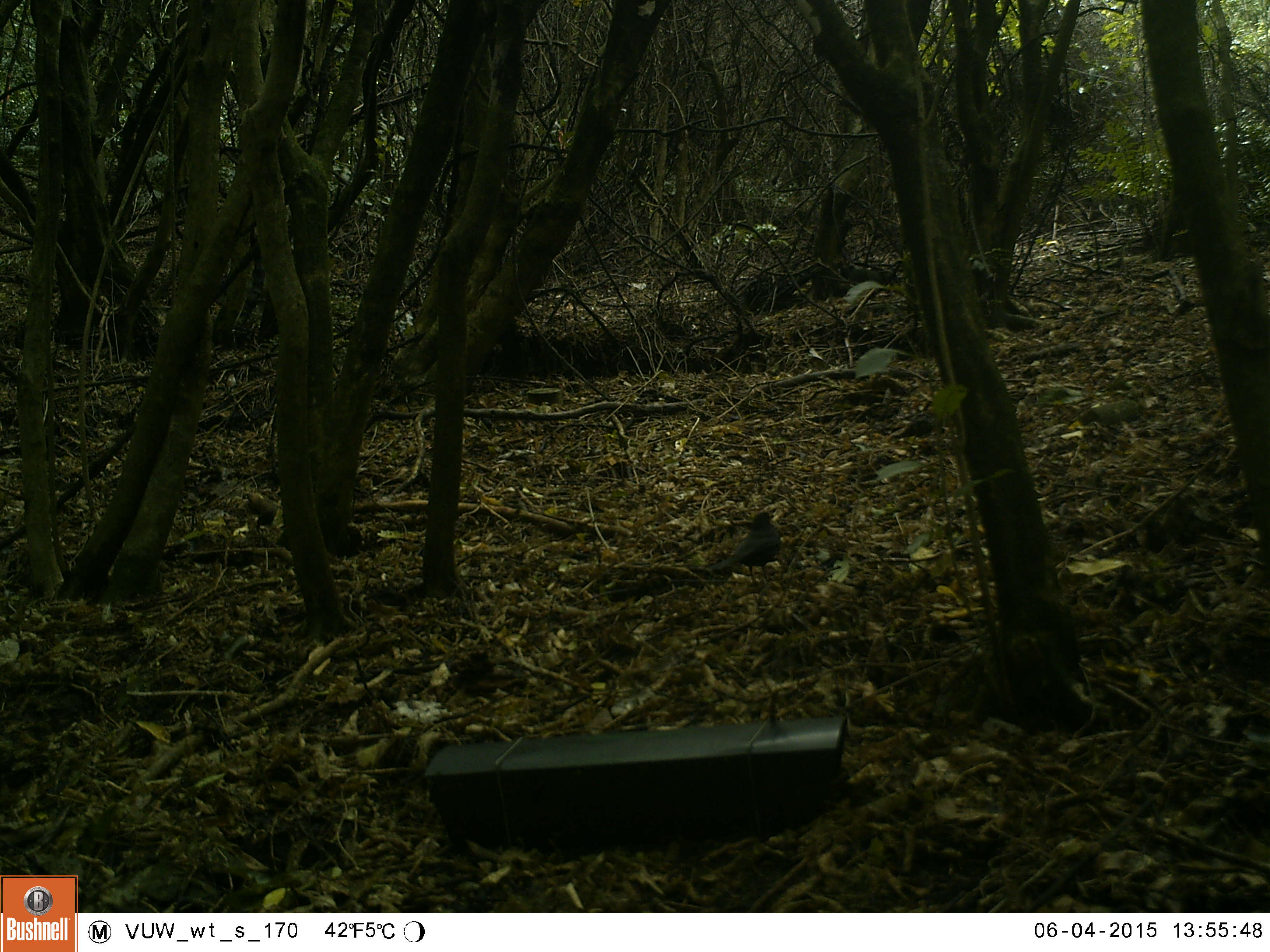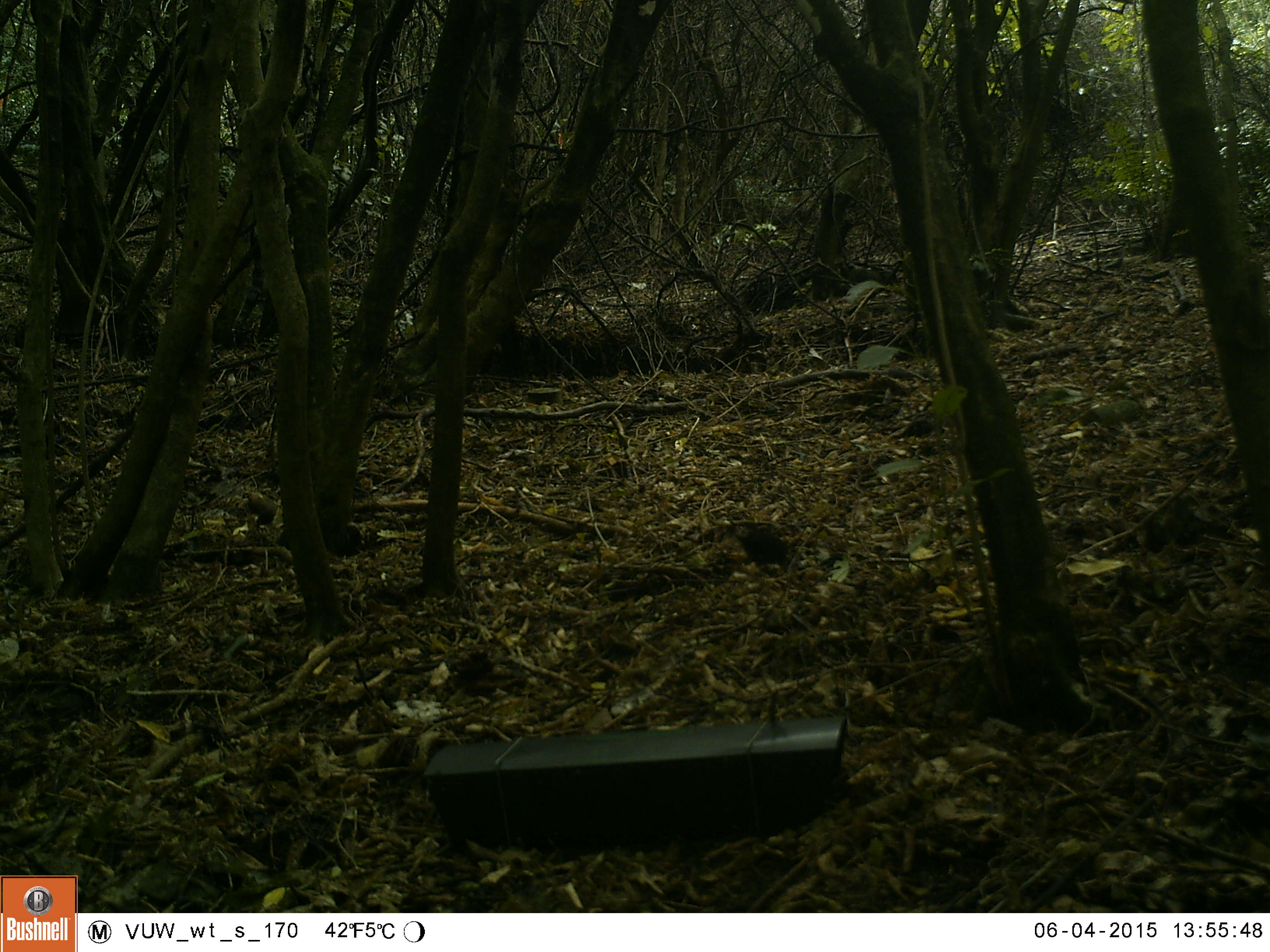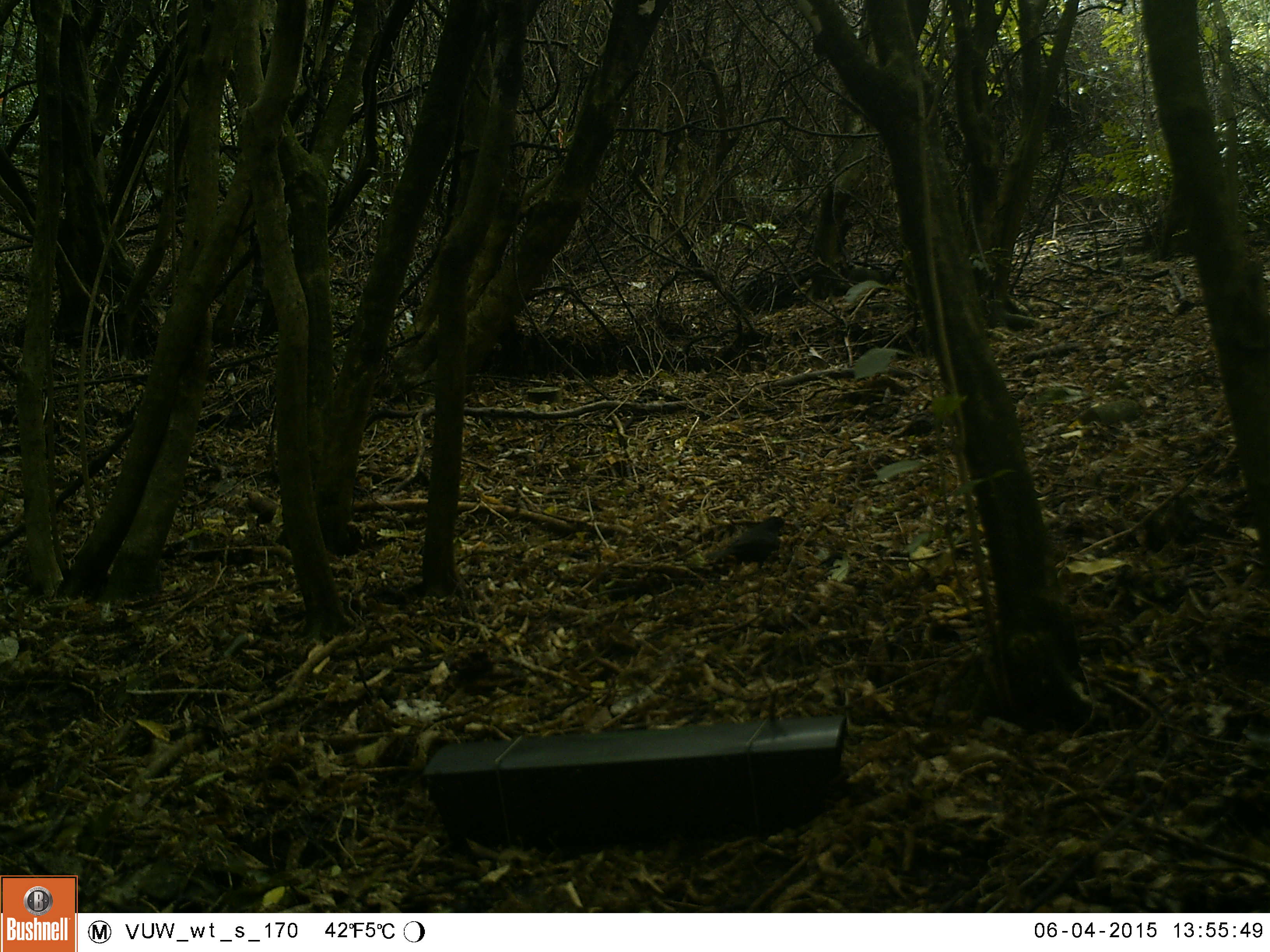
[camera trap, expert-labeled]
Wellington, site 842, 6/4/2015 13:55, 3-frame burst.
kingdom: Animalia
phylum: Chordata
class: Aves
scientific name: Aves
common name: bird